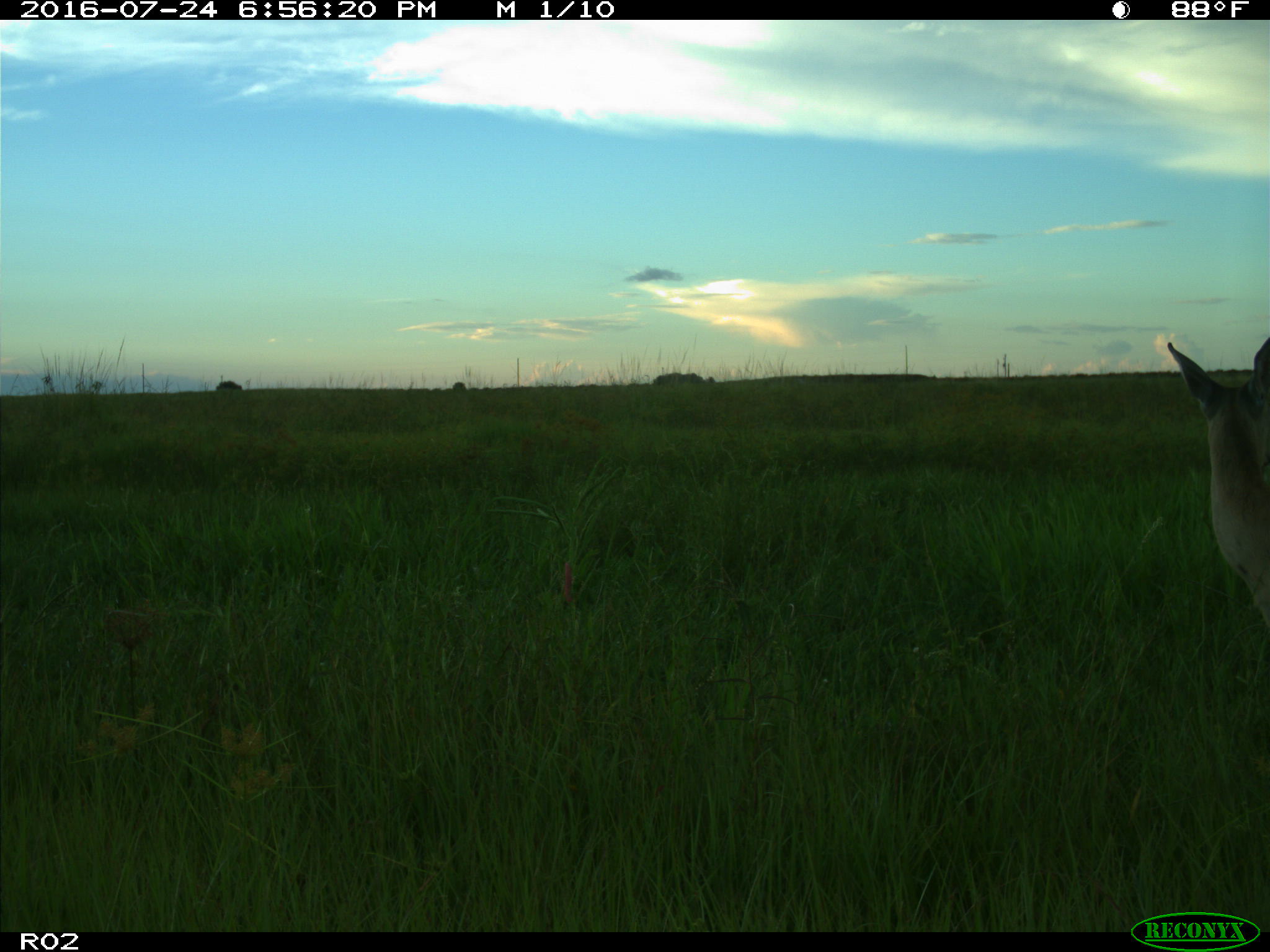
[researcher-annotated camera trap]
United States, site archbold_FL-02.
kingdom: Animalia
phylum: Chordata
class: Mammalia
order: Artiodactyla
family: Cervidae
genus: Odocoileus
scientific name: Odocoileus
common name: deer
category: unidentified deer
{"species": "unidentified deer (deer) (Odocoileus)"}